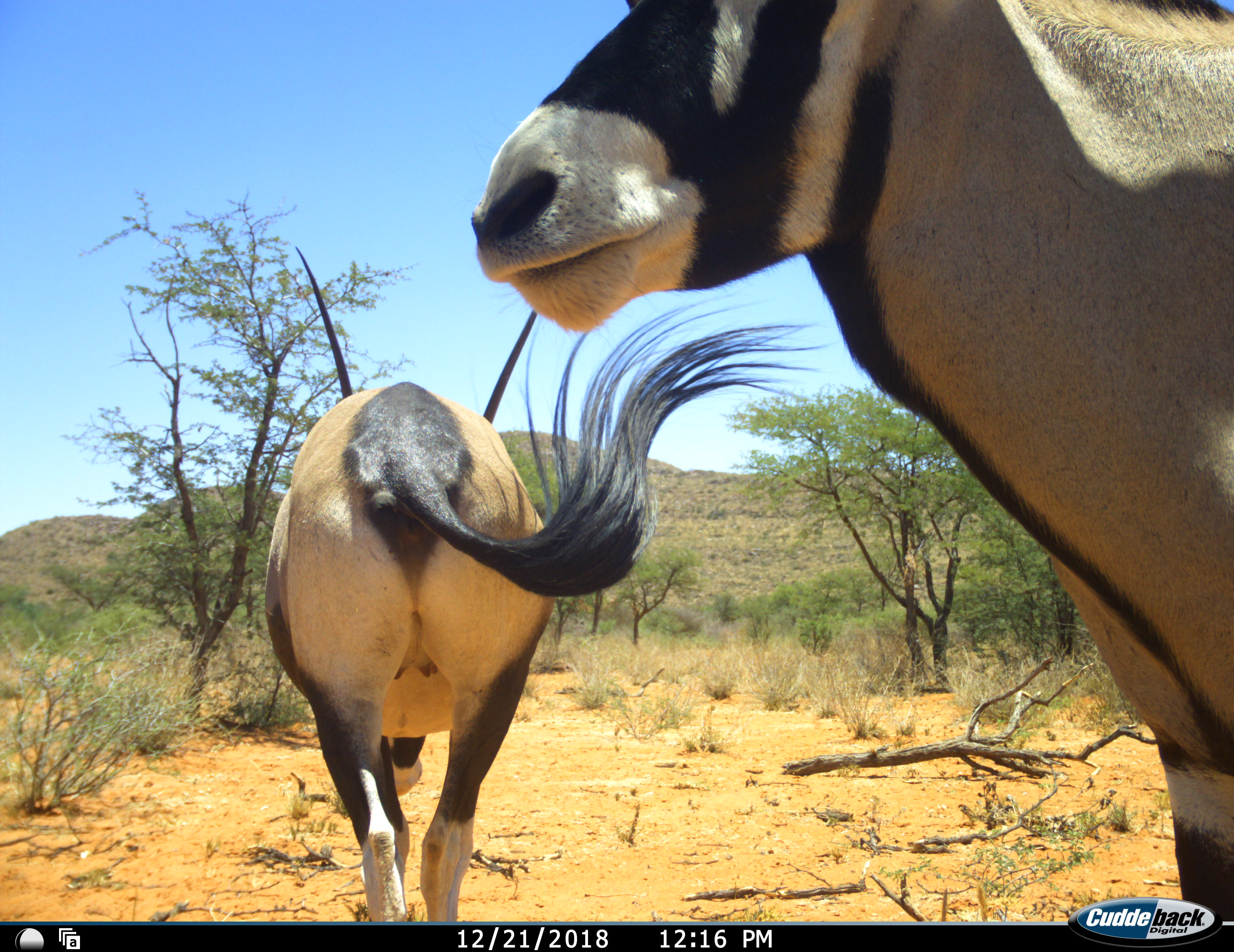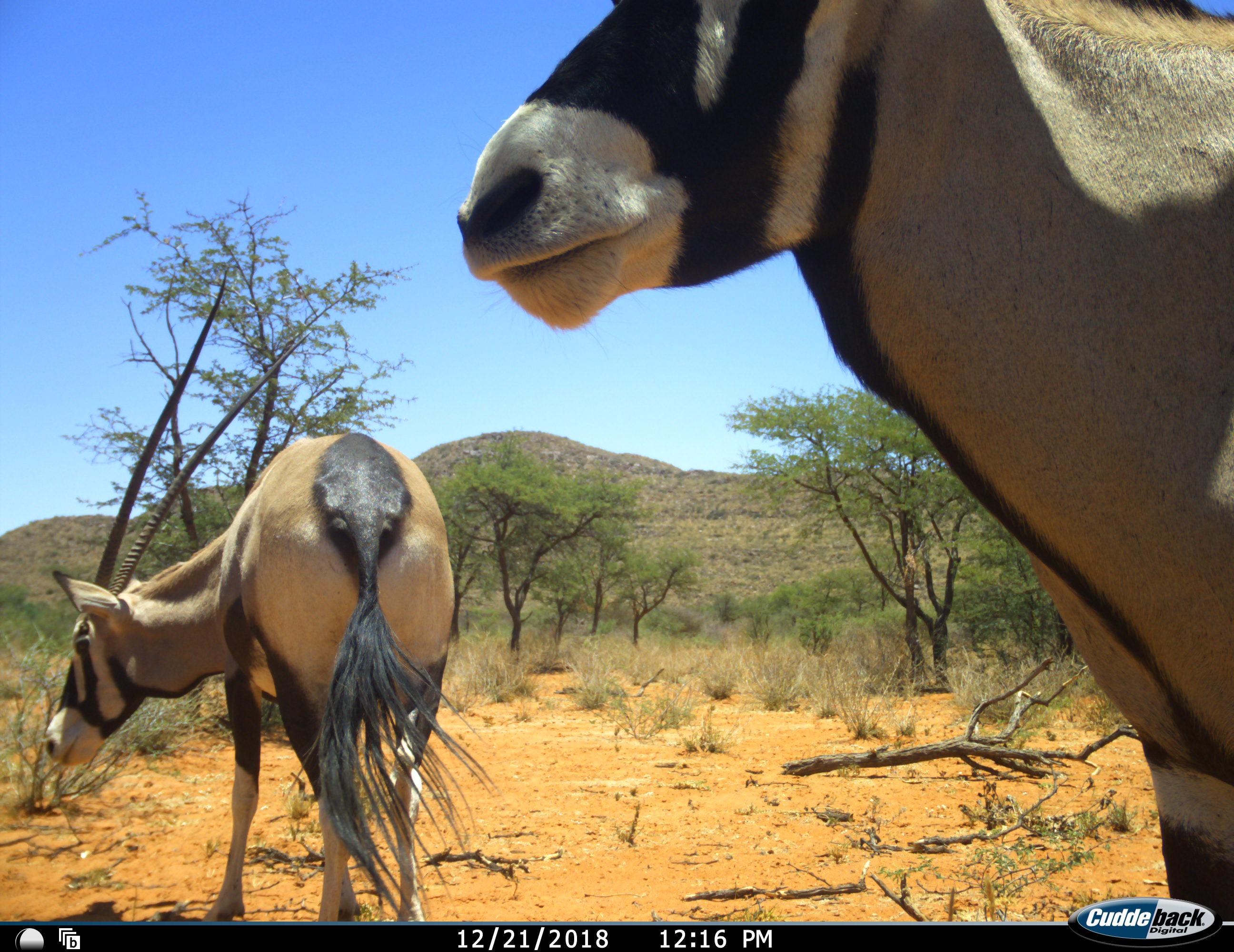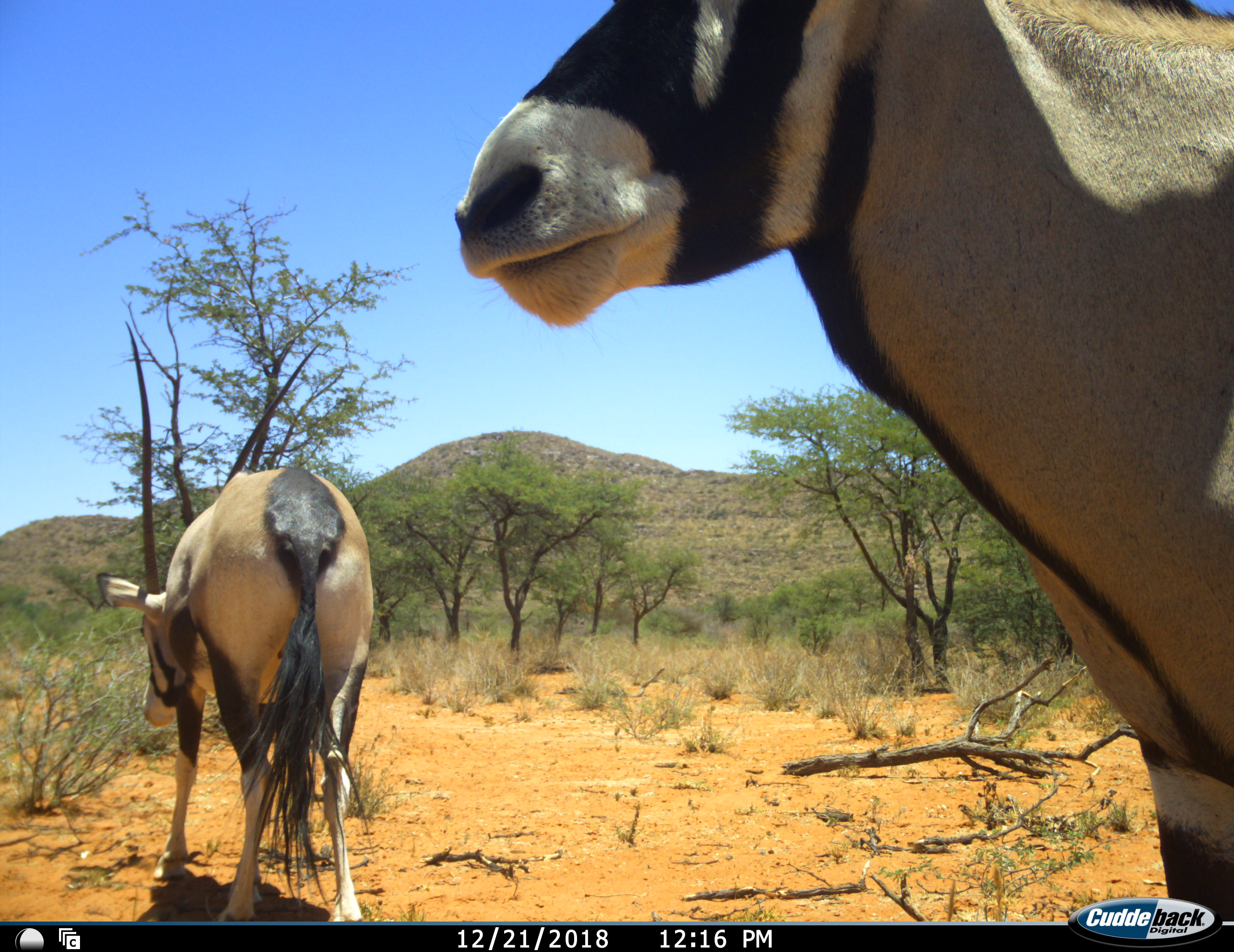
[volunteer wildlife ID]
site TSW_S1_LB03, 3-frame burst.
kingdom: Animalia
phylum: Chordata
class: Mammalia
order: Artiodactyla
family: Bovidae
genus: Oryx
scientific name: Oryx gazella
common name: gemsbok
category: oryx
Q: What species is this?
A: Oryx (gemsbok) (Oryx gazella).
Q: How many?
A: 2.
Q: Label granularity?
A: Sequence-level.